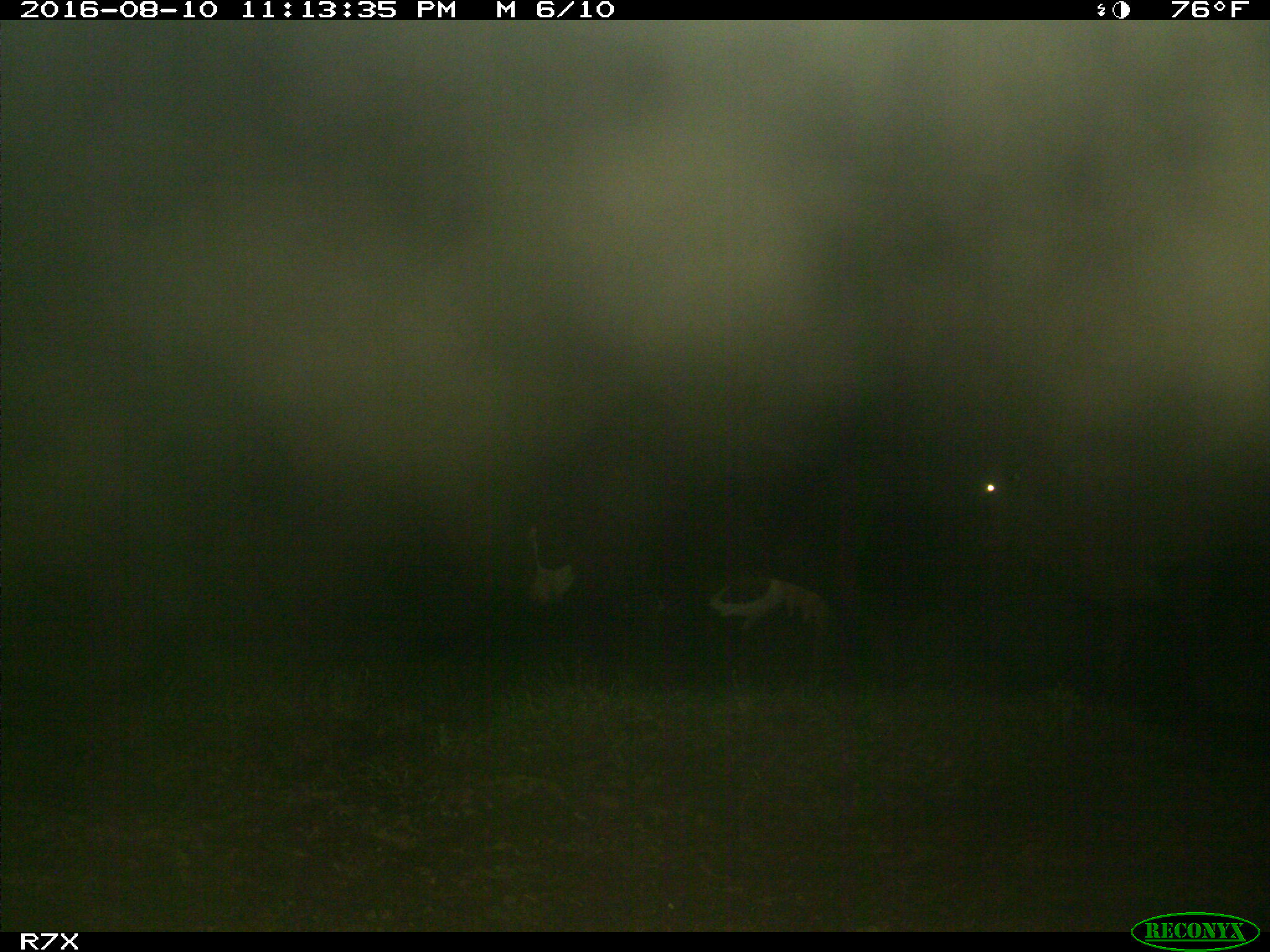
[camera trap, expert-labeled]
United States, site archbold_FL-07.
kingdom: Animalia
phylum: Chordata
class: Mammalia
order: Artiodactyla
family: Bovidae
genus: Bos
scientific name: Bos taurus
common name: domestic cow